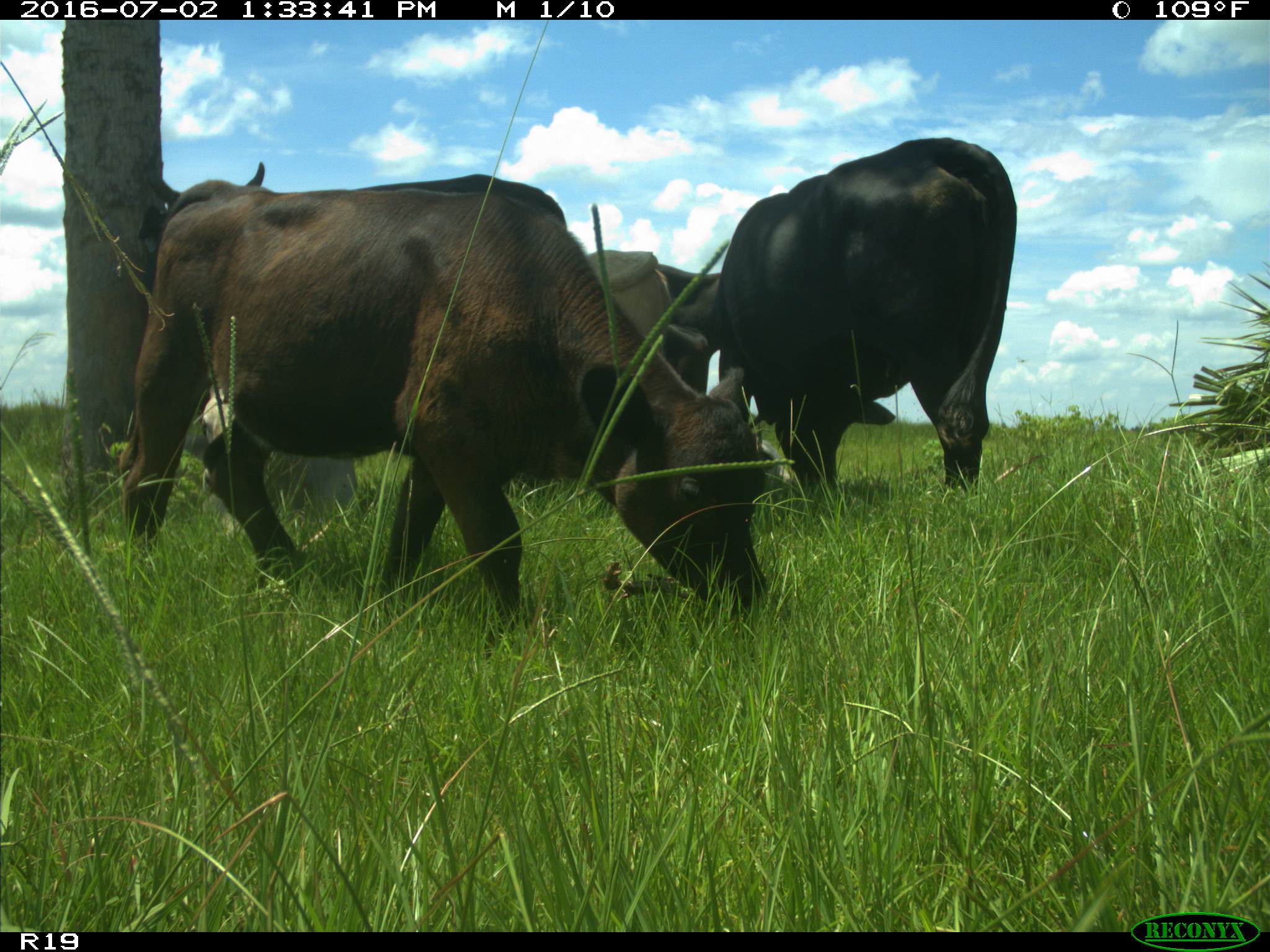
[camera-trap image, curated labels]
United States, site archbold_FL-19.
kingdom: Animalia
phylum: Chordata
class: Mammalia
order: Artiodactyla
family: Bovidae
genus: Bos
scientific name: Bos taurus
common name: domestic cow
Bos taurus (domestic cow).